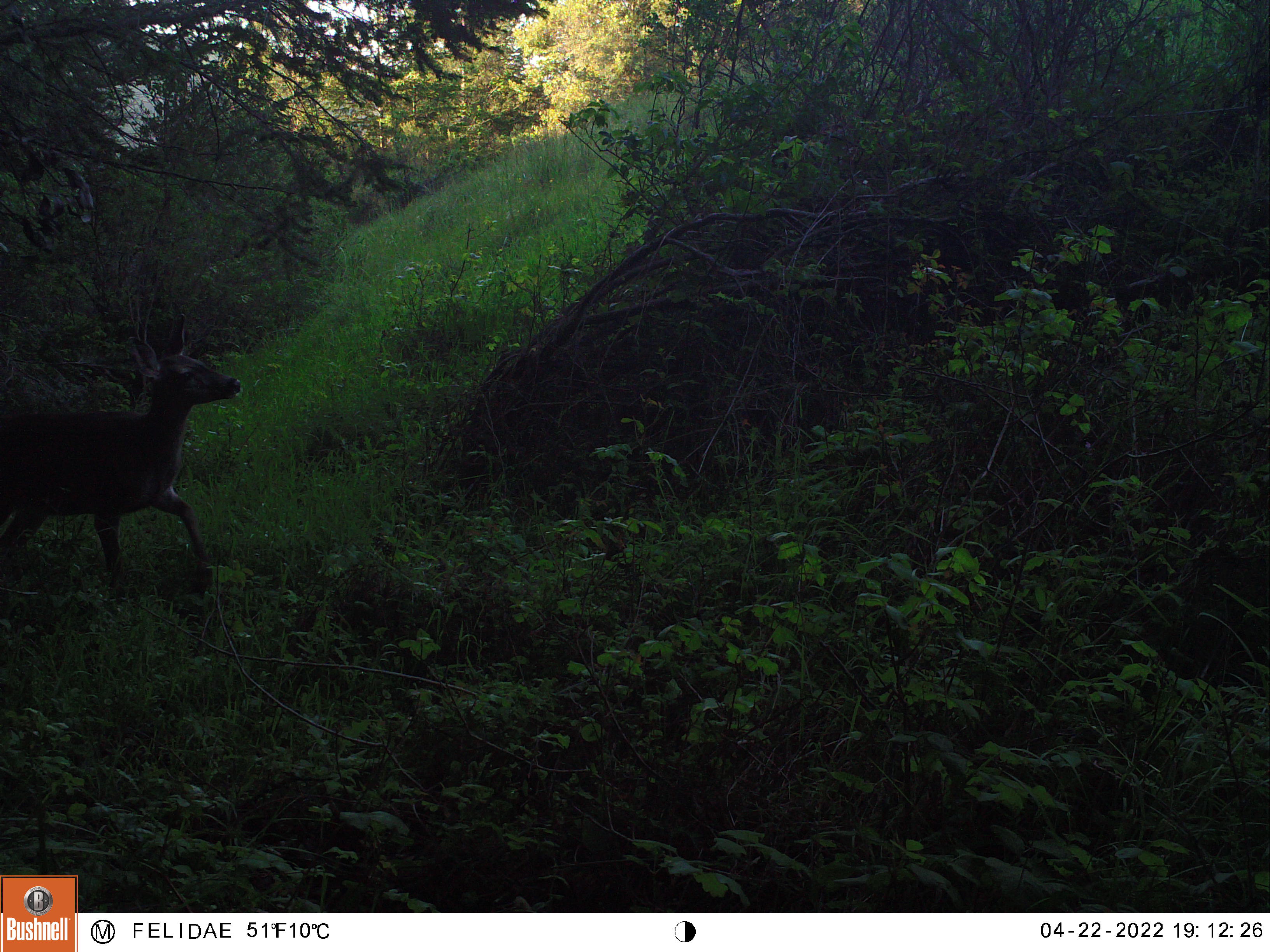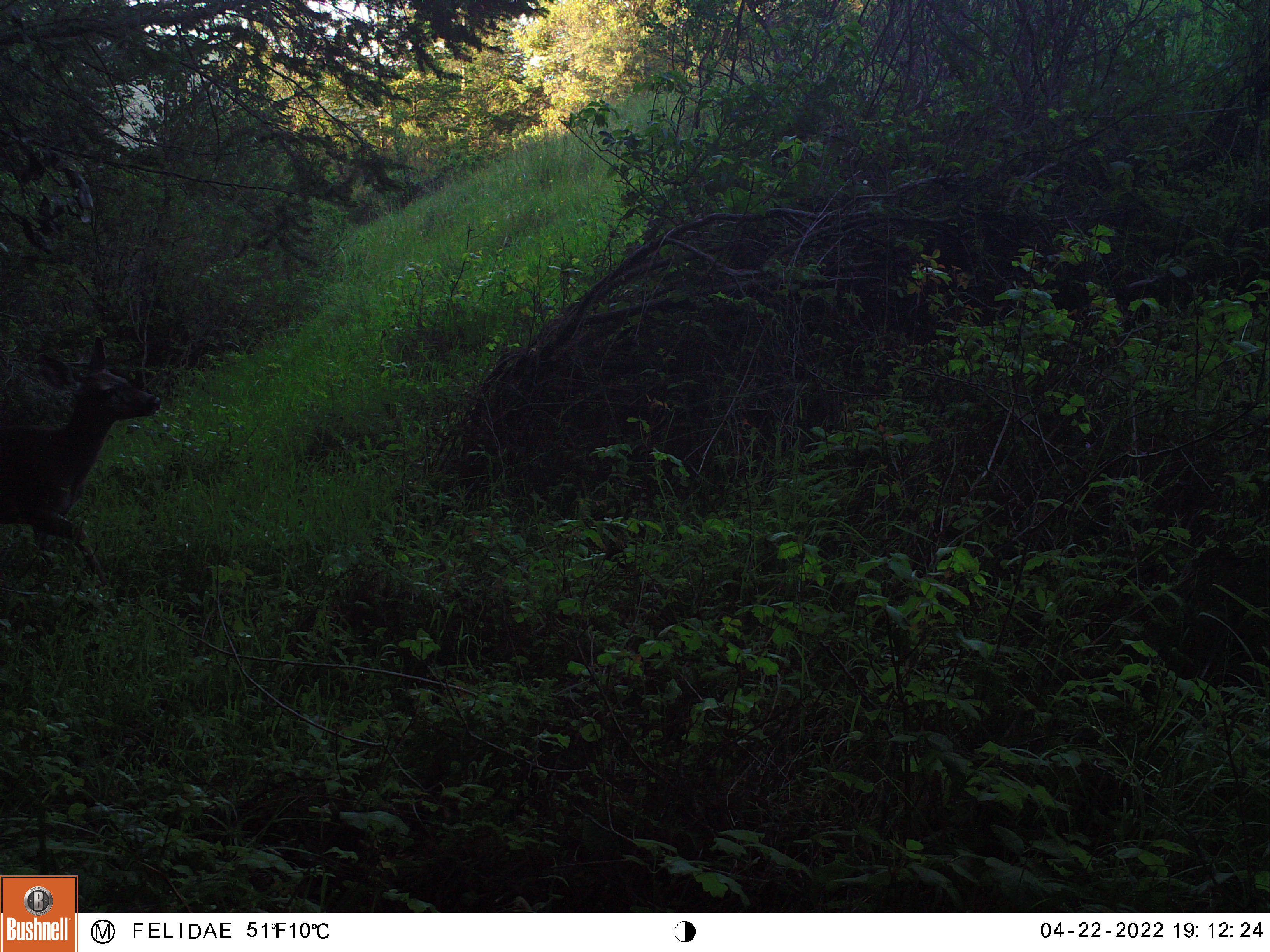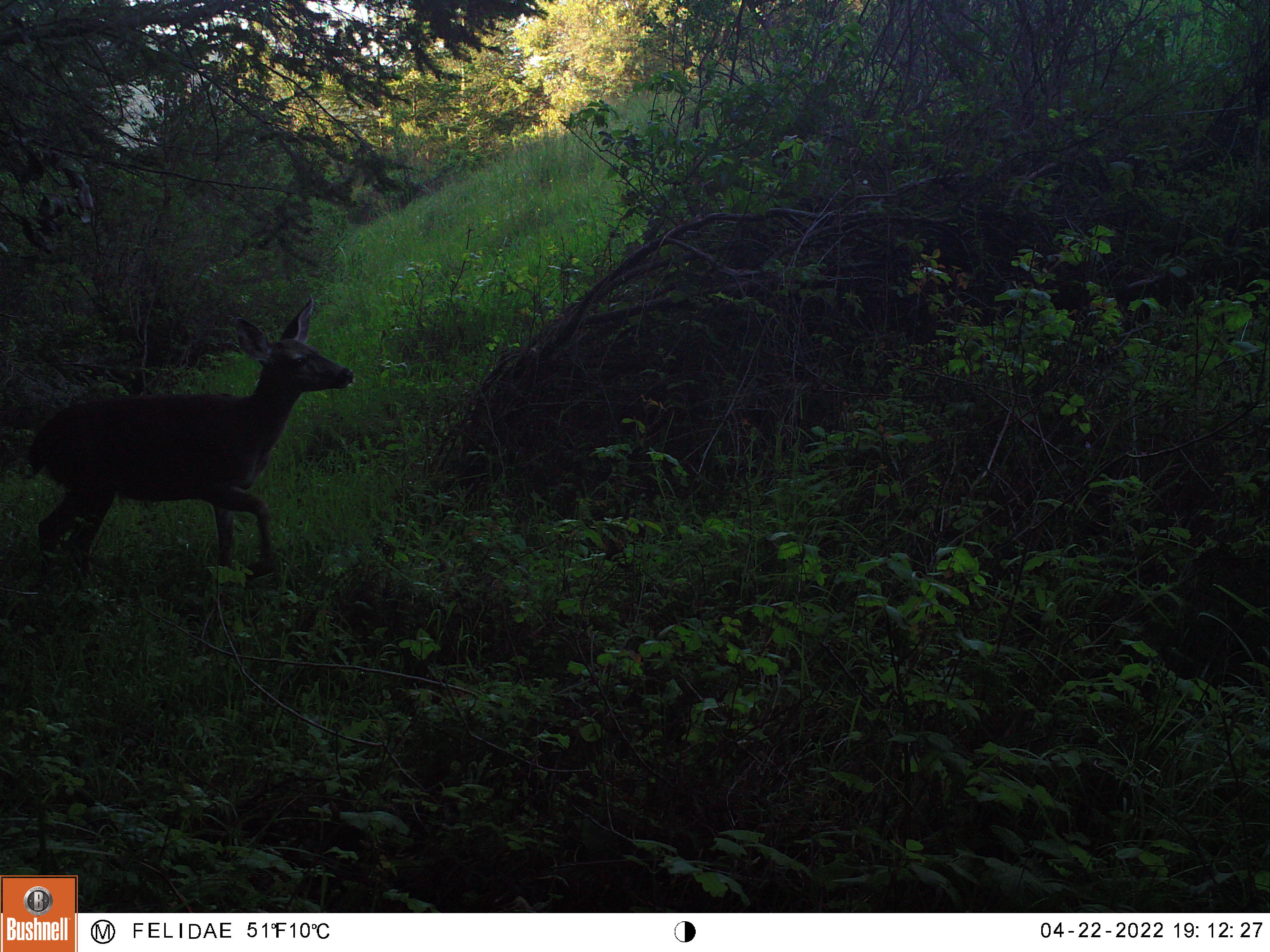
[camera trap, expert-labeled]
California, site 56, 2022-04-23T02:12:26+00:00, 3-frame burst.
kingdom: Animalia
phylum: Chordata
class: Mammalia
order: Artiodactyla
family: Cervidae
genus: Odocoileus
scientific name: Odocoileus hemionus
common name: mule deer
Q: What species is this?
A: Mule deer (Odocoileus hemionus).